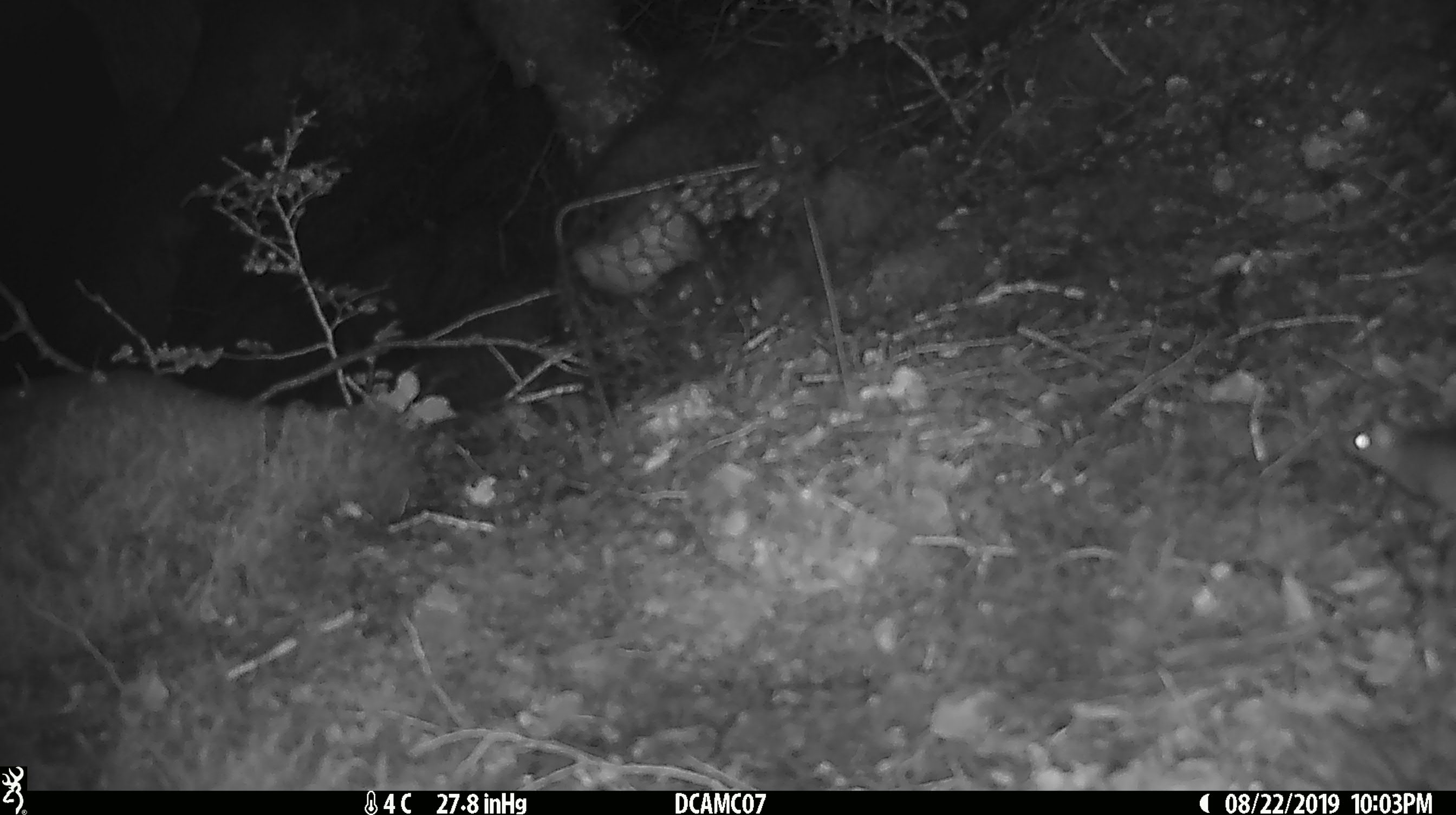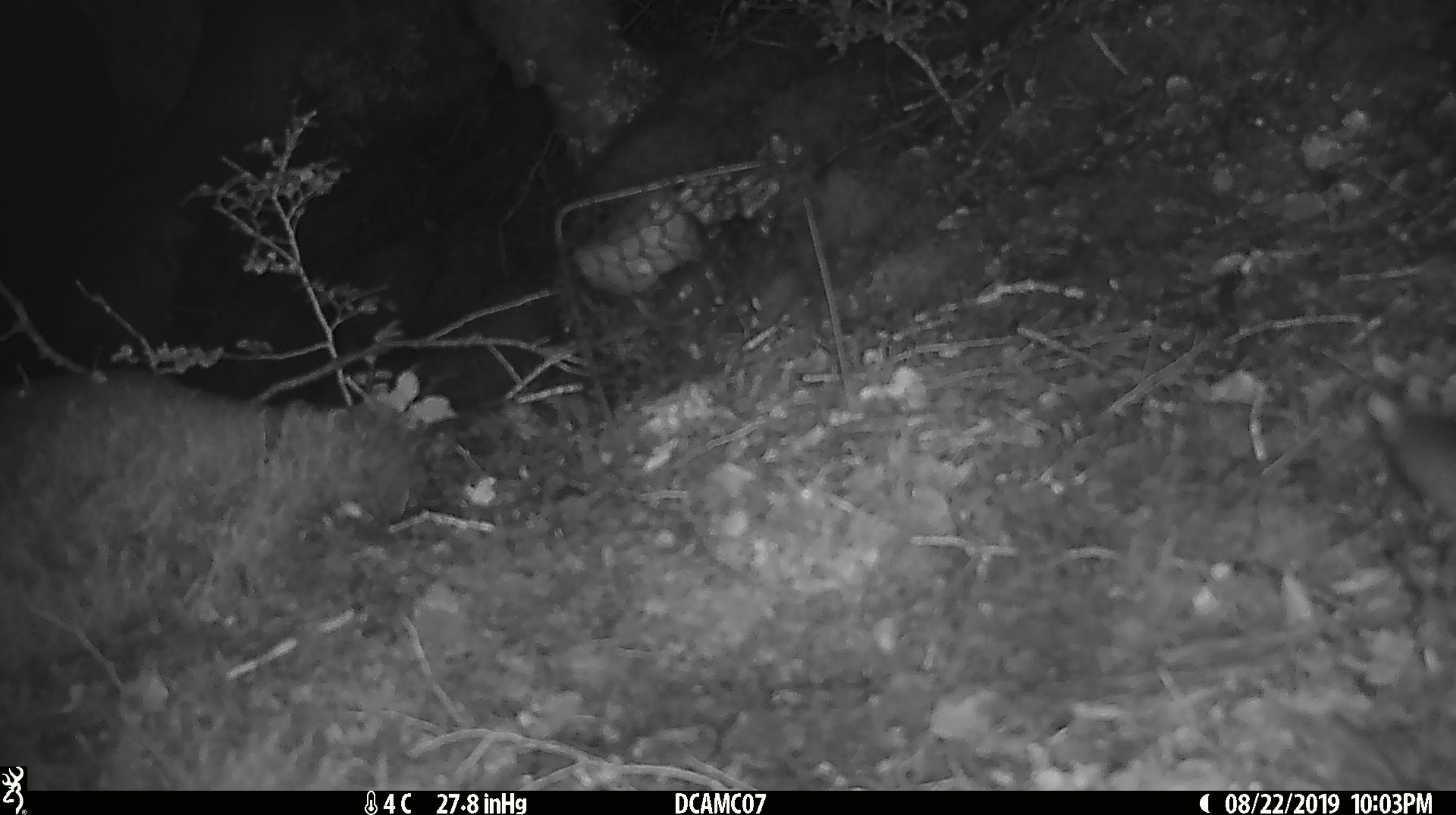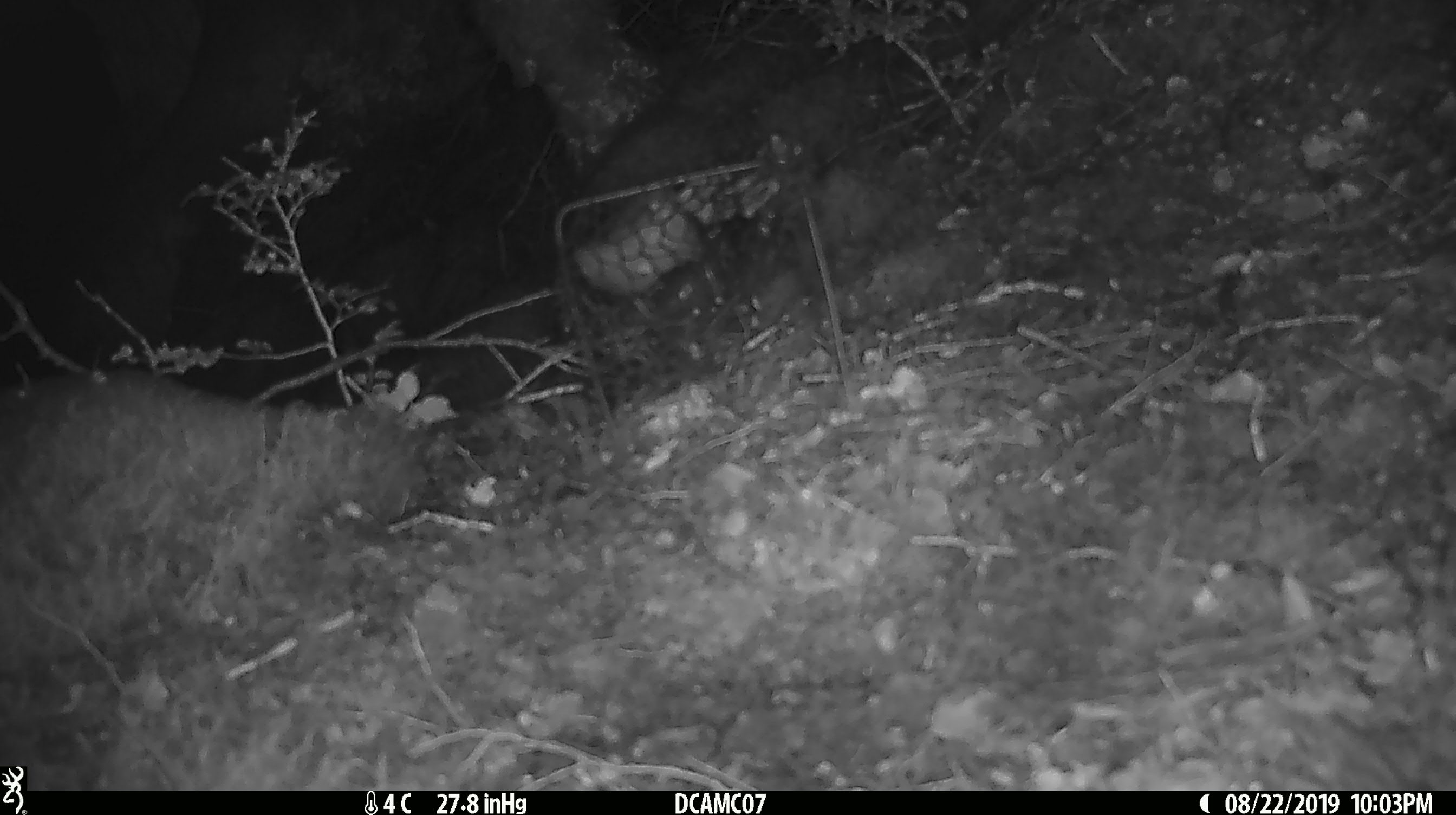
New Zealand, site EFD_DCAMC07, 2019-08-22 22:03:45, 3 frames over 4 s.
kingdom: Animalia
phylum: Chordata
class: Mammalia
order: Rodentia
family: Muridae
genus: Mus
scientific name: Mus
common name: mouse